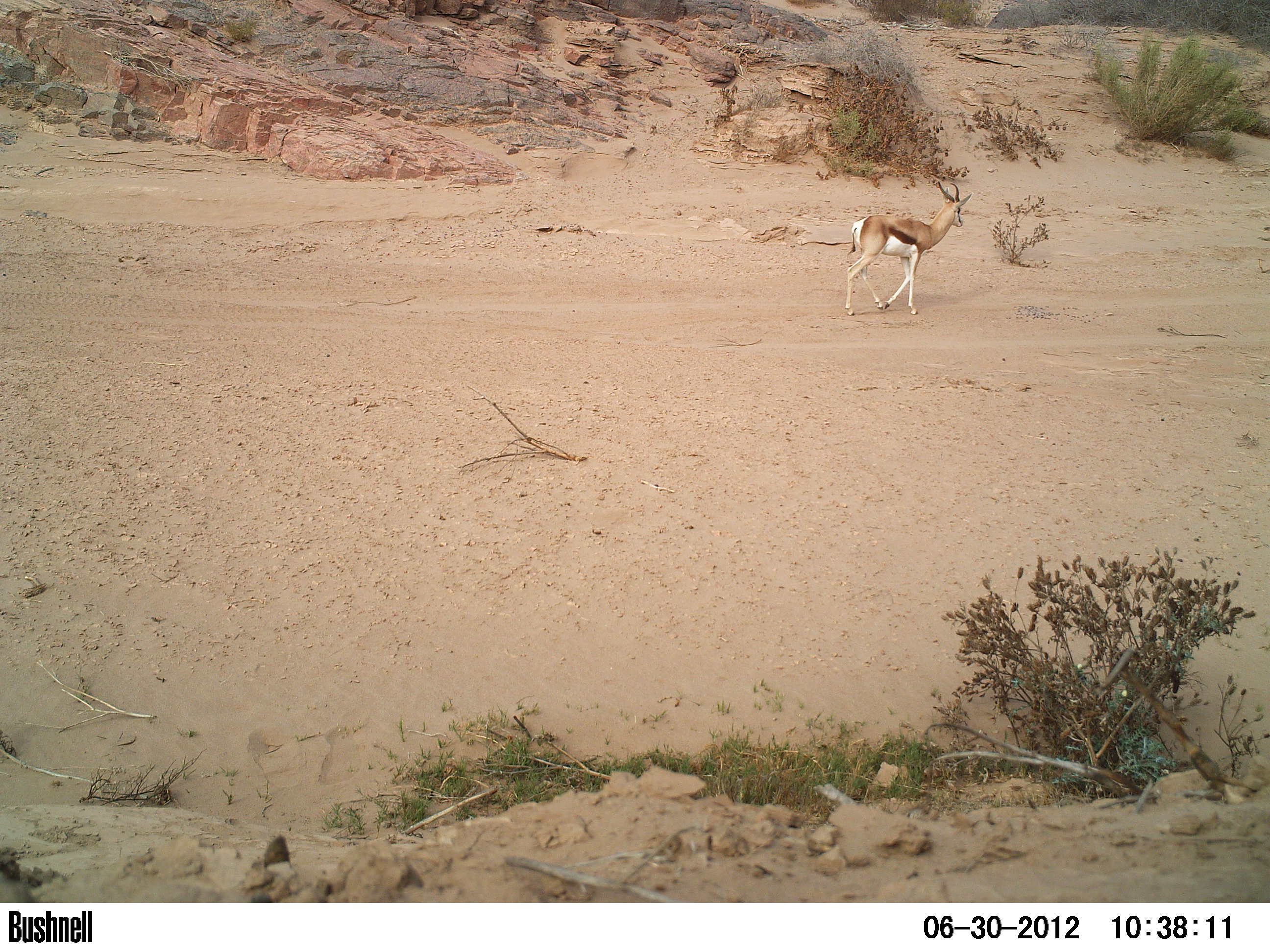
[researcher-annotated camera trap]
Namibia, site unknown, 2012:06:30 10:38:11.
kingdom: Animalia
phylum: Chordata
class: Mammalia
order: Artiodactyla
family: Bovidae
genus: Antidorcas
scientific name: Antidorcas marsupialis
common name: springbok